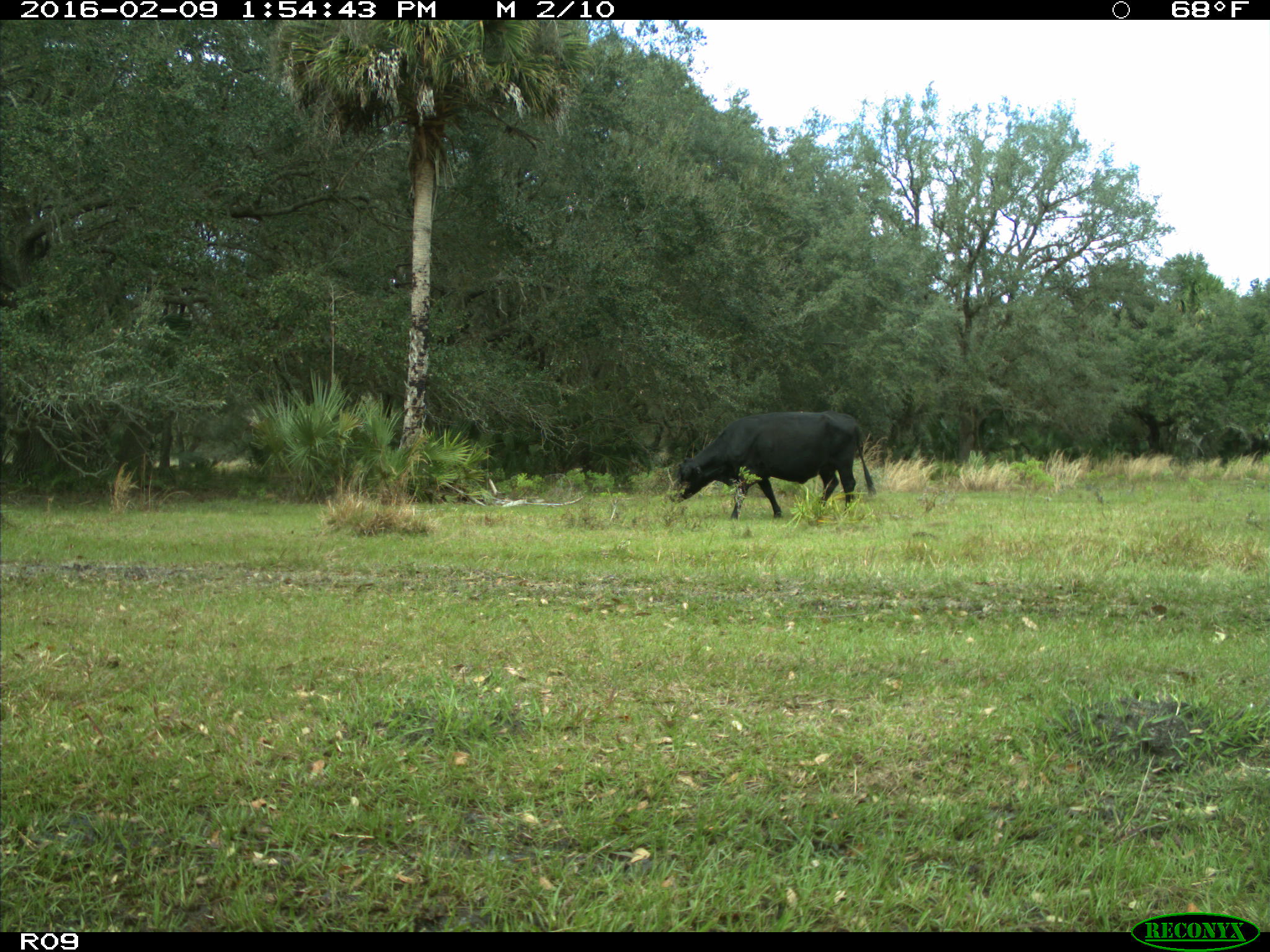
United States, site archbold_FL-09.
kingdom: Animalia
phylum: Chordata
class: Mammalia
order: Artiodactyla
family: Bovidae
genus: Bos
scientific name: Bos taurus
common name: domestic cow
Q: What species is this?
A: Bos taurus (domestic cow).